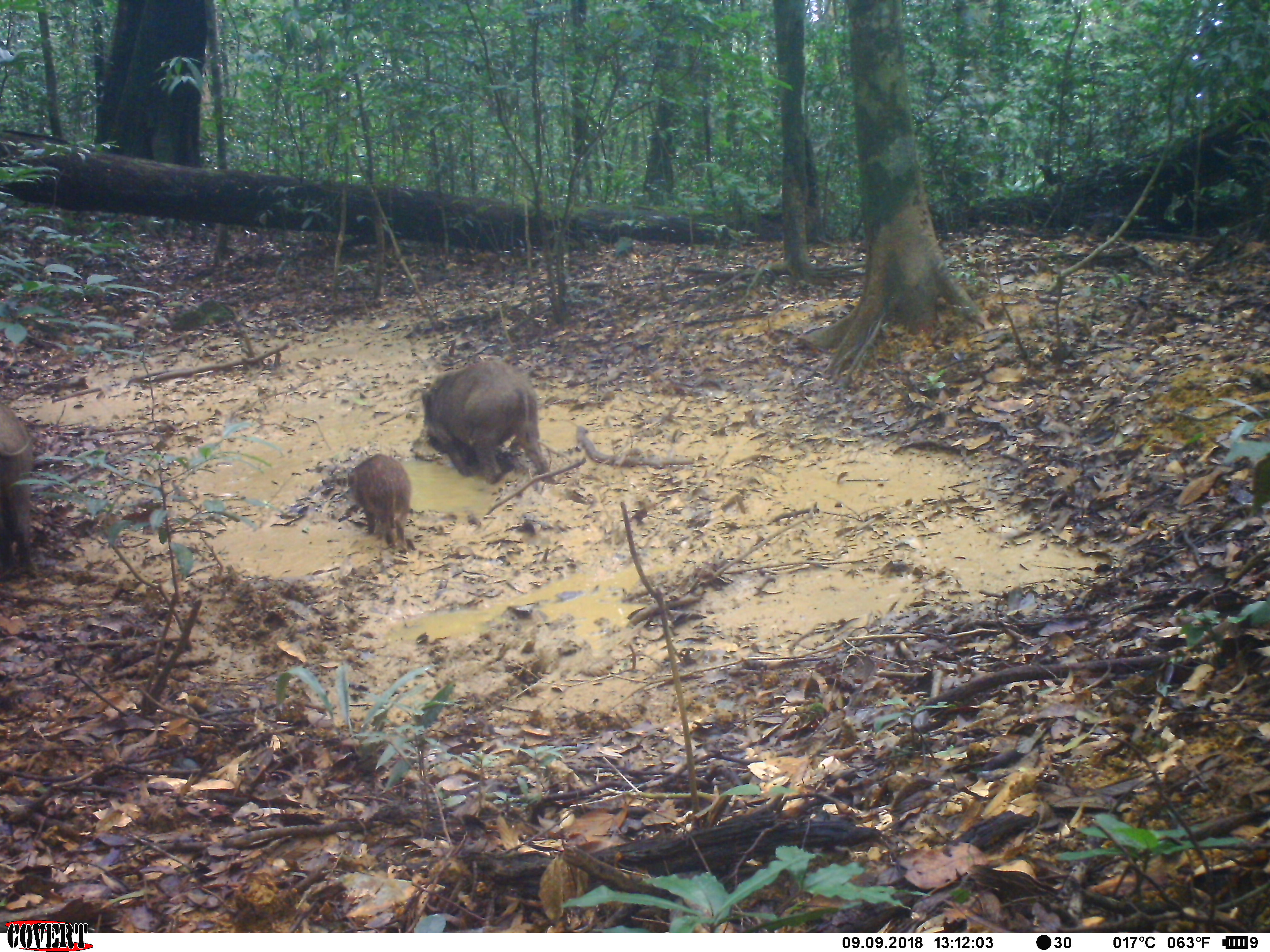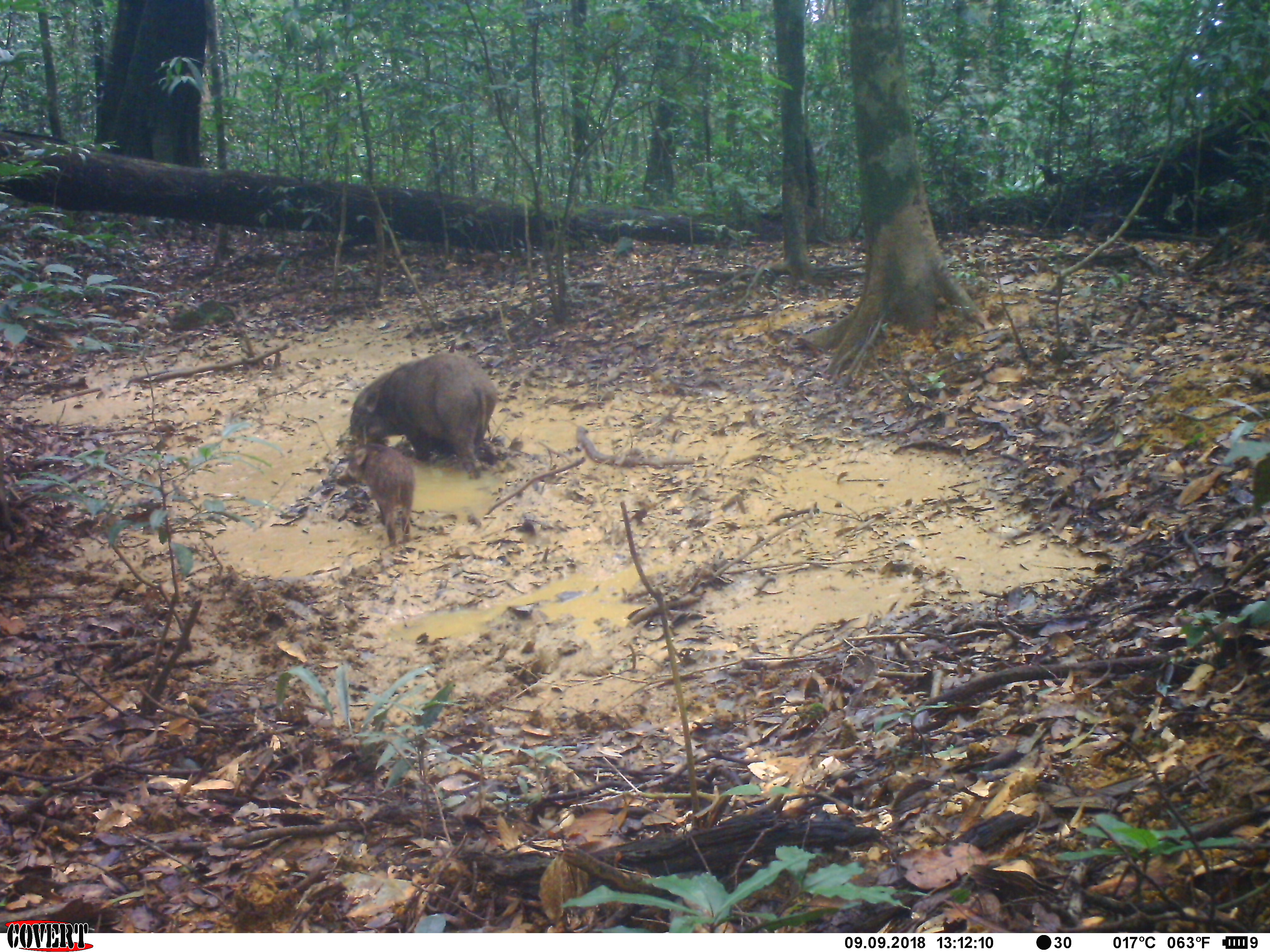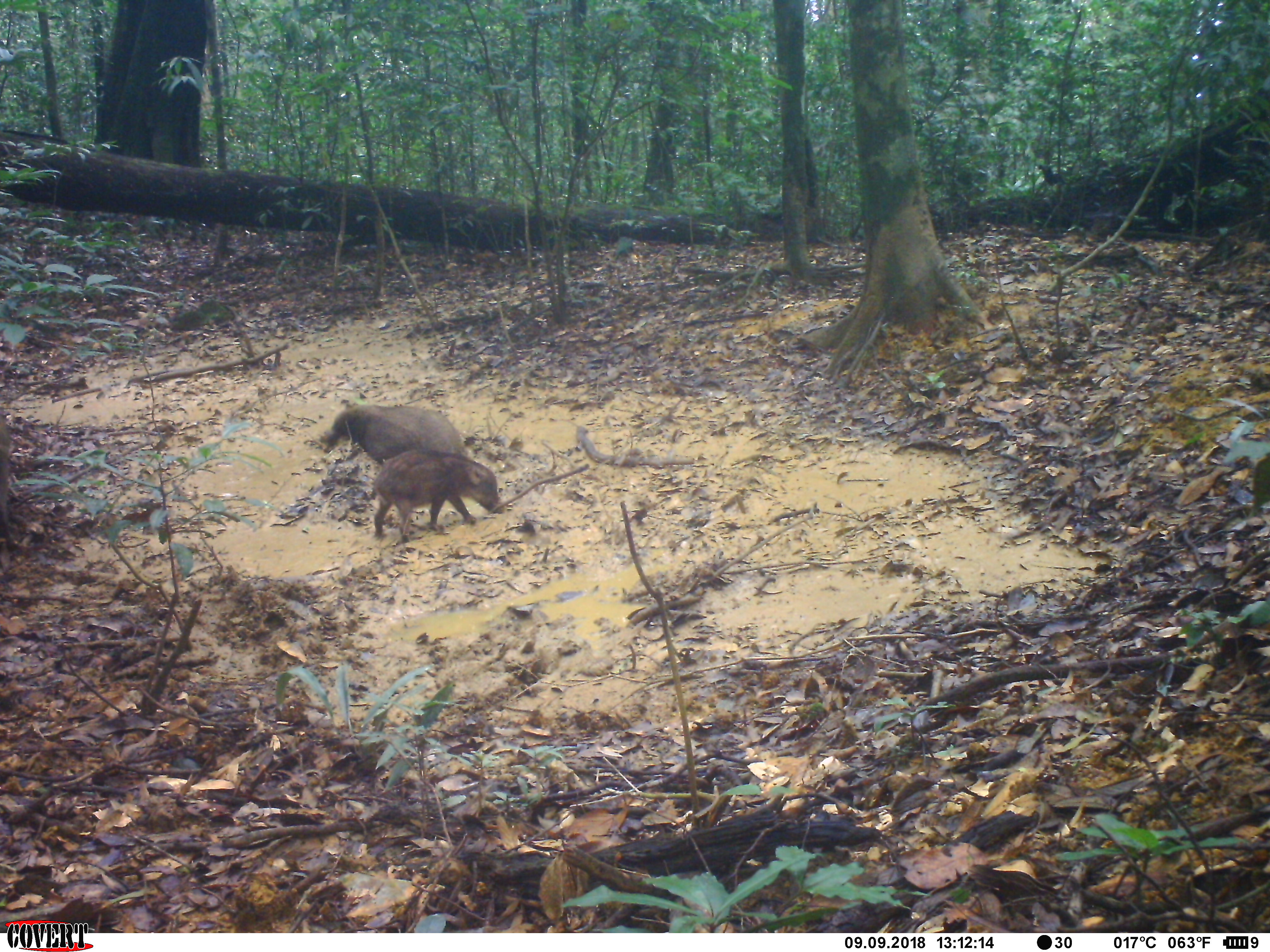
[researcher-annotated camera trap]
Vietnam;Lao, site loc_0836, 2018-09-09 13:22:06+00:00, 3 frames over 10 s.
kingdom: Animalia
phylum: Chordata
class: Mammalia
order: Artiodactyla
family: Suidae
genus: Sus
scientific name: Sus scrofa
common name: eurasian wild pig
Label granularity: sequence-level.